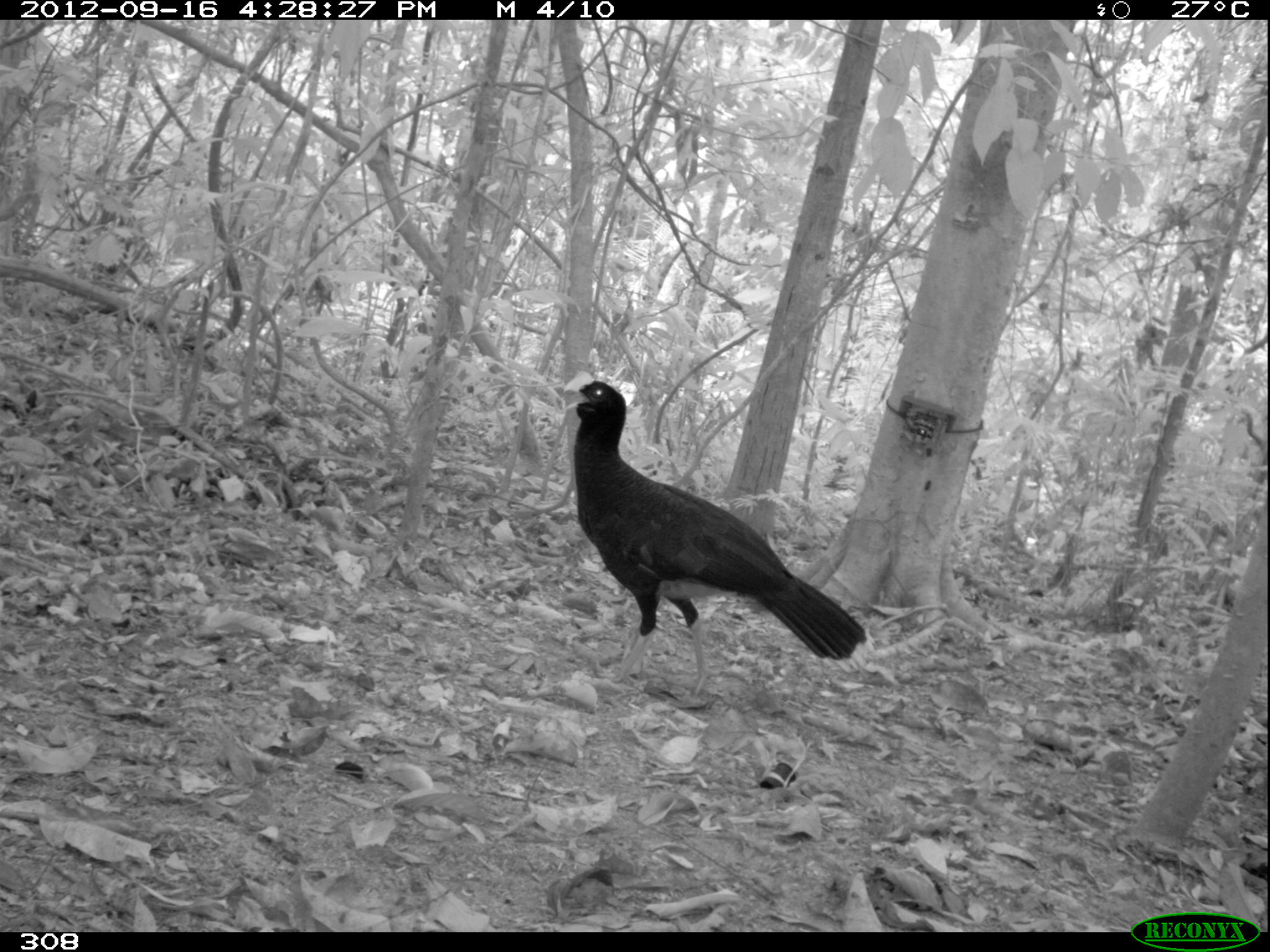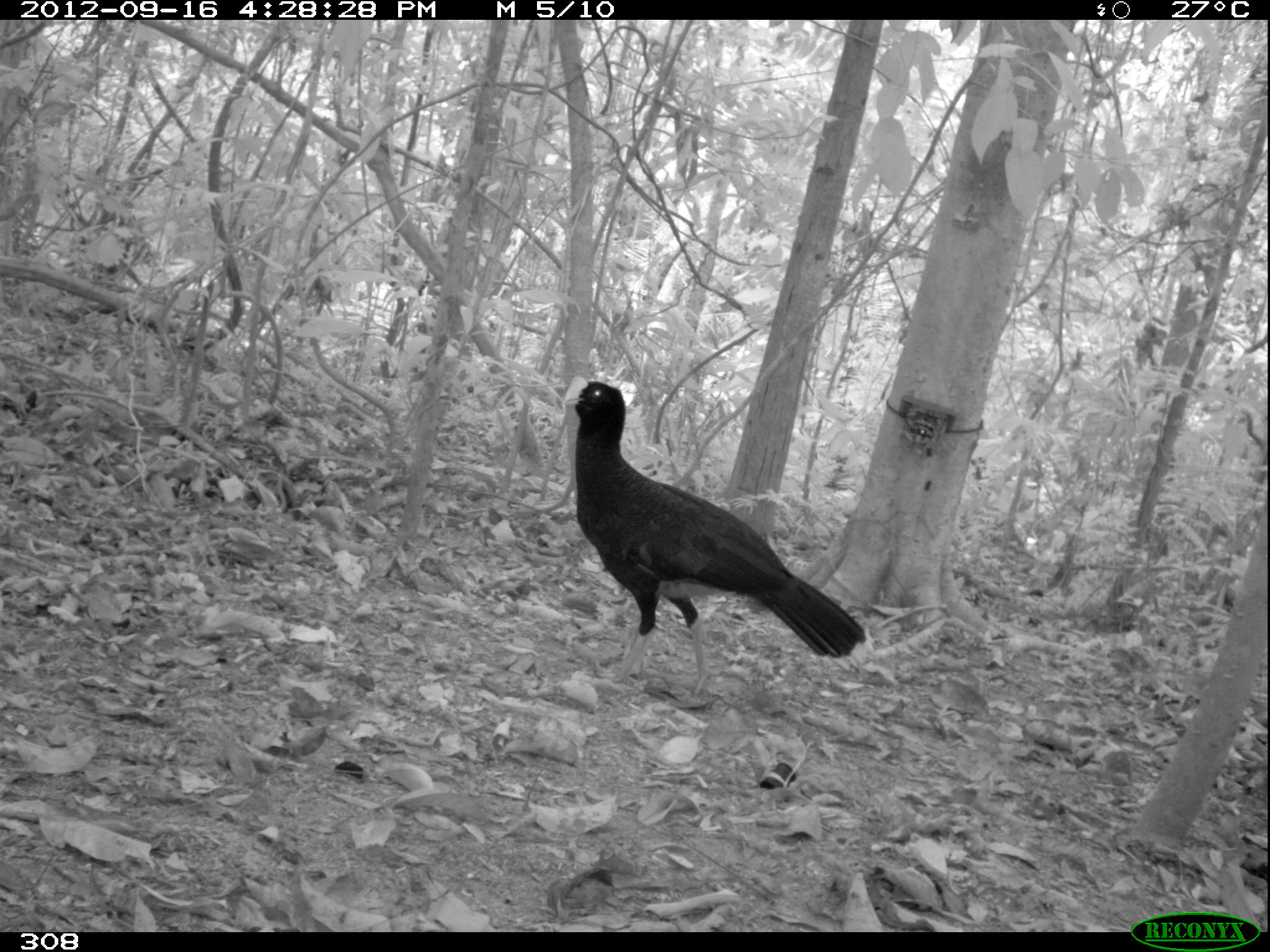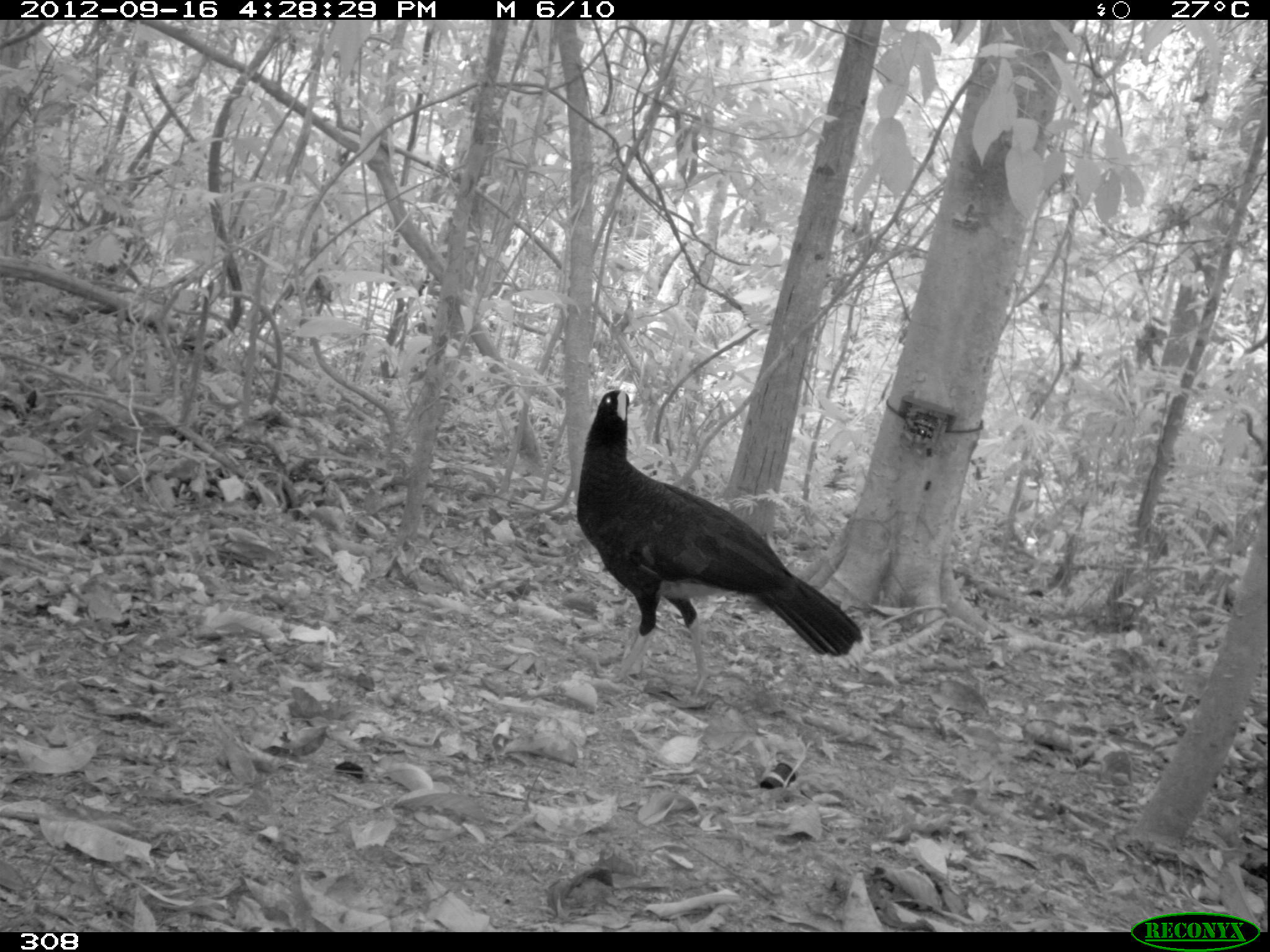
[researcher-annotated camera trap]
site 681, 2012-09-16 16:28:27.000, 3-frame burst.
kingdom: Animalia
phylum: Chordata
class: Aves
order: Galliformes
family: Cracidae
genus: Mitu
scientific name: Mitu tuberosum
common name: razor-billed curassow